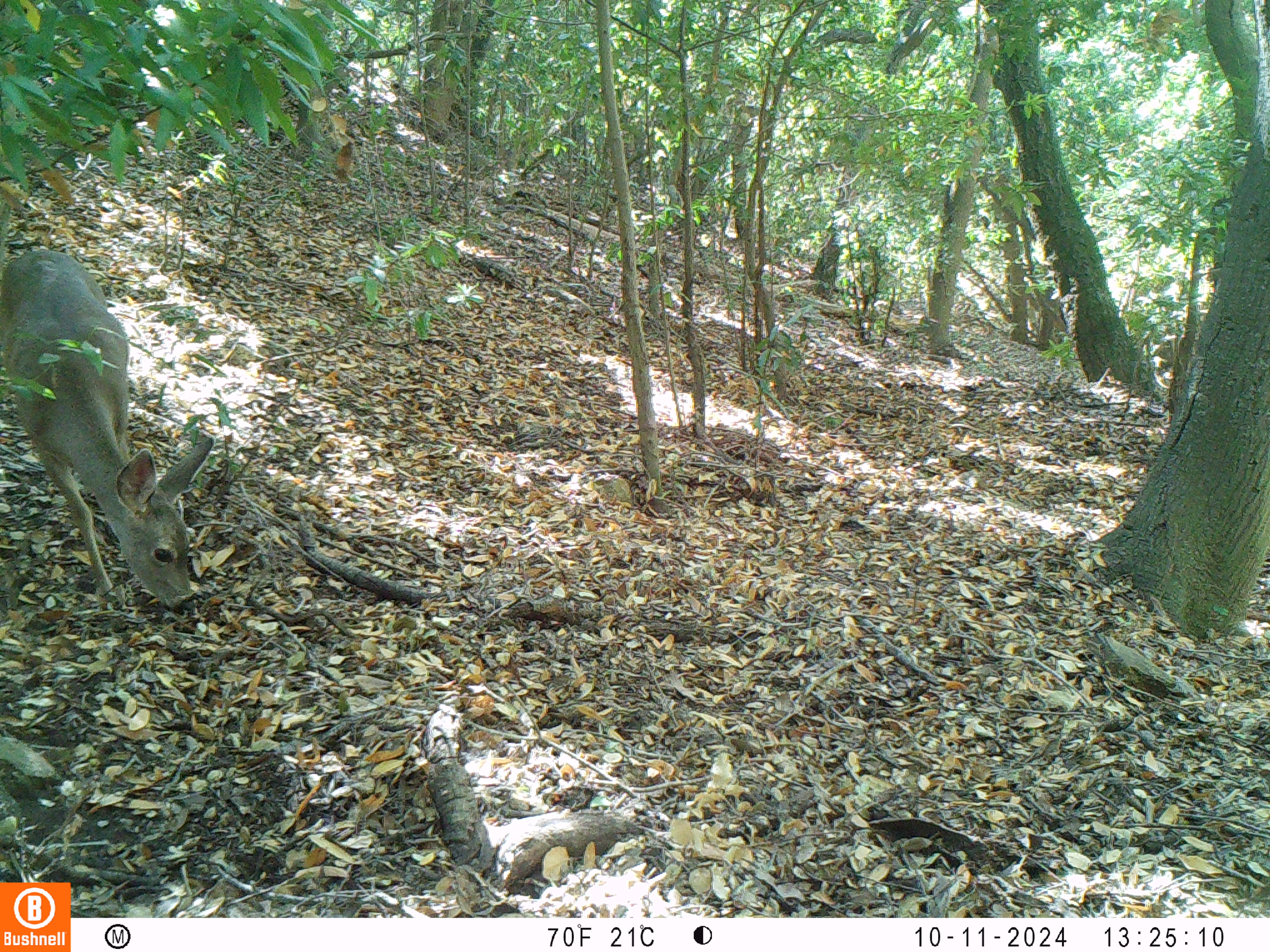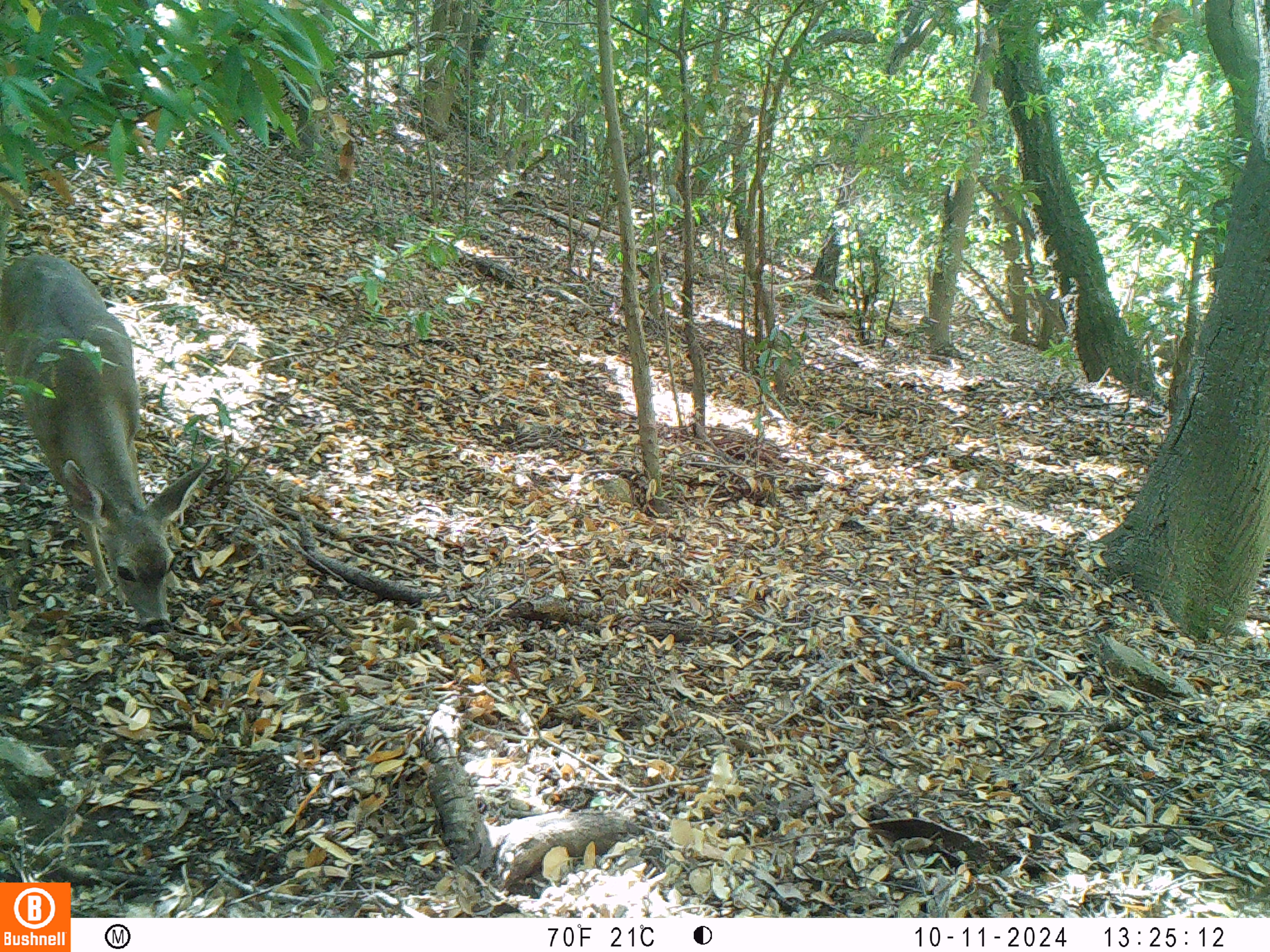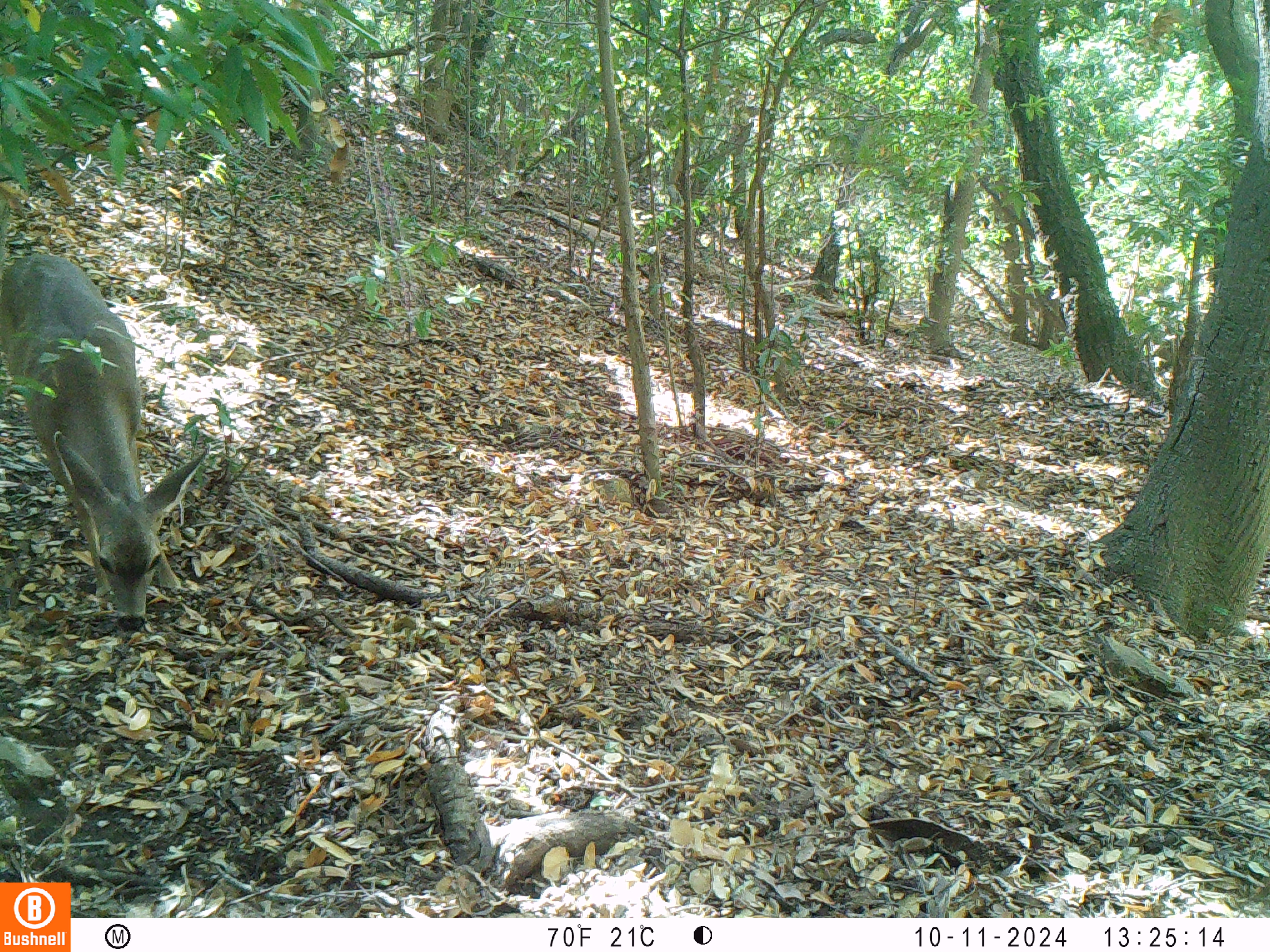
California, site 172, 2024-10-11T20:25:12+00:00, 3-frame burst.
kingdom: Animalia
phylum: Chordata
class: Mammalia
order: Artiodactyla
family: Cervidae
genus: Odocoileus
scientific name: Odocoileus hemionus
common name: mule deer